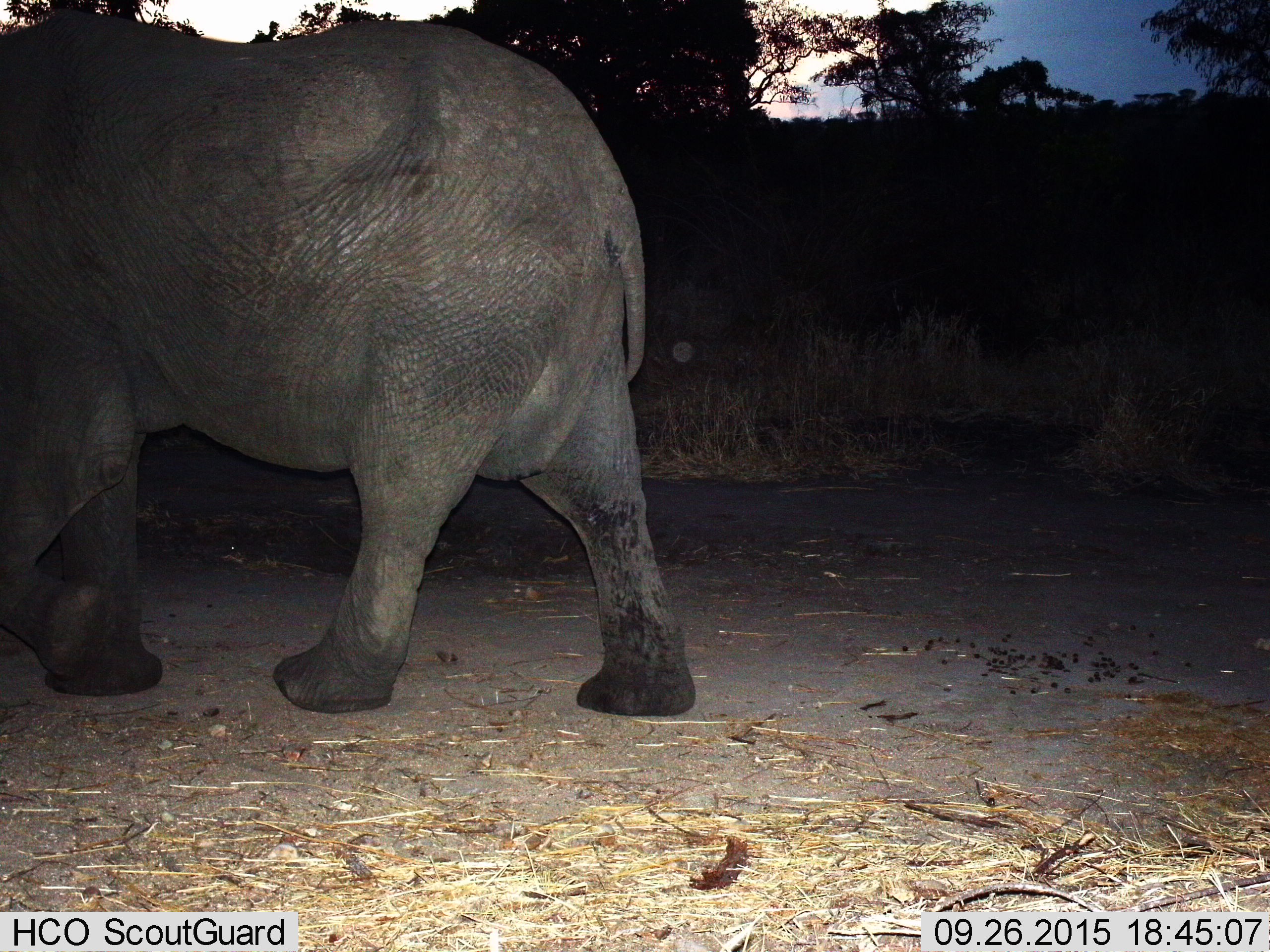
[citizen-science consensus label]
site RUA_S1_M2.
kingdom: Animalia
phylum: Chordata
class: Mammalia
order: Proboscidea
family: Elephantidae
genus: Loxodonta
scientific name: Loxodonta africana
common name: african bush elephant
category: elephant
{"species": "elephant (african bush elephant) (Loxodonta africana)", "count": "1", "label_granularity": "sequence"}